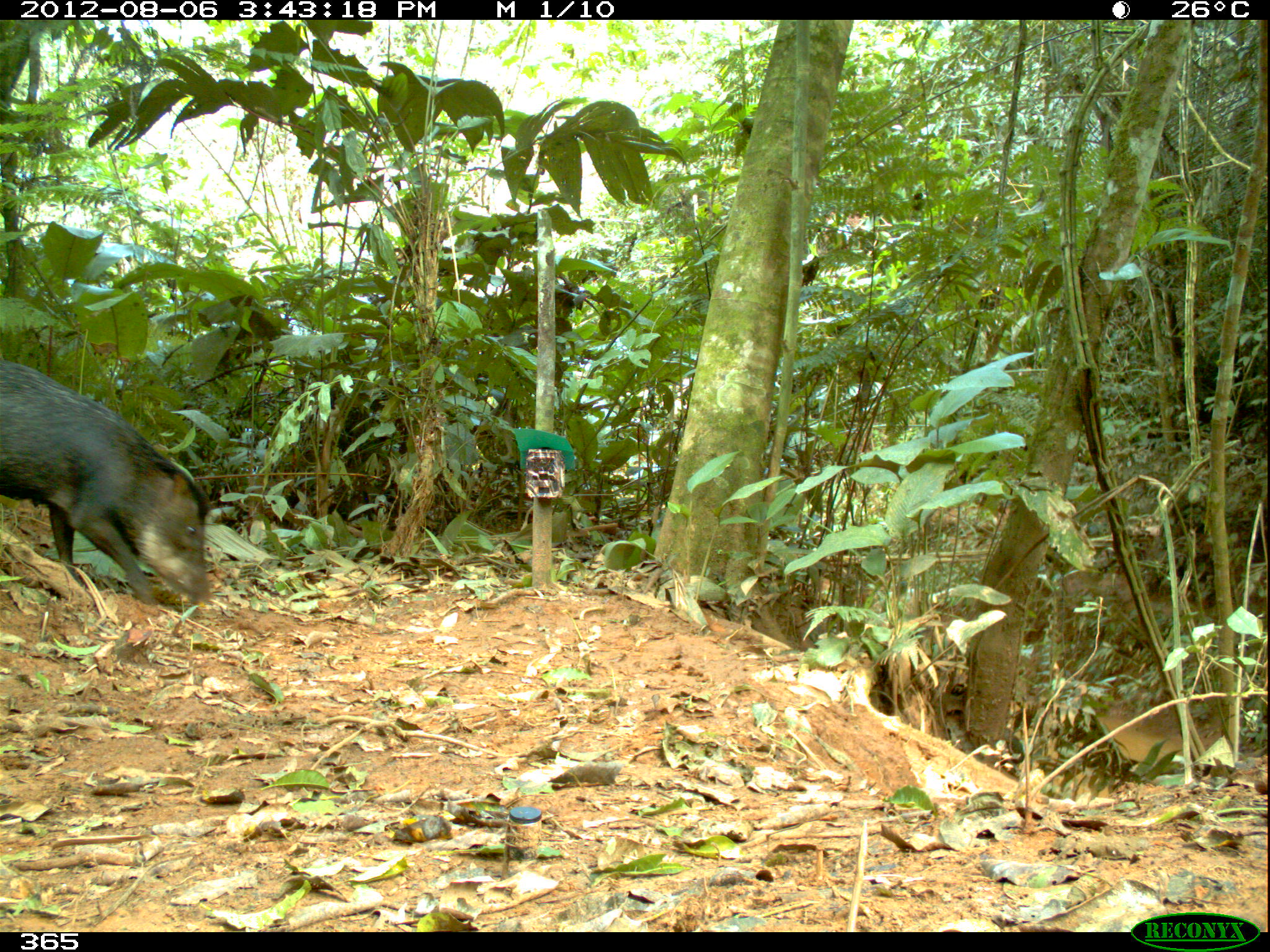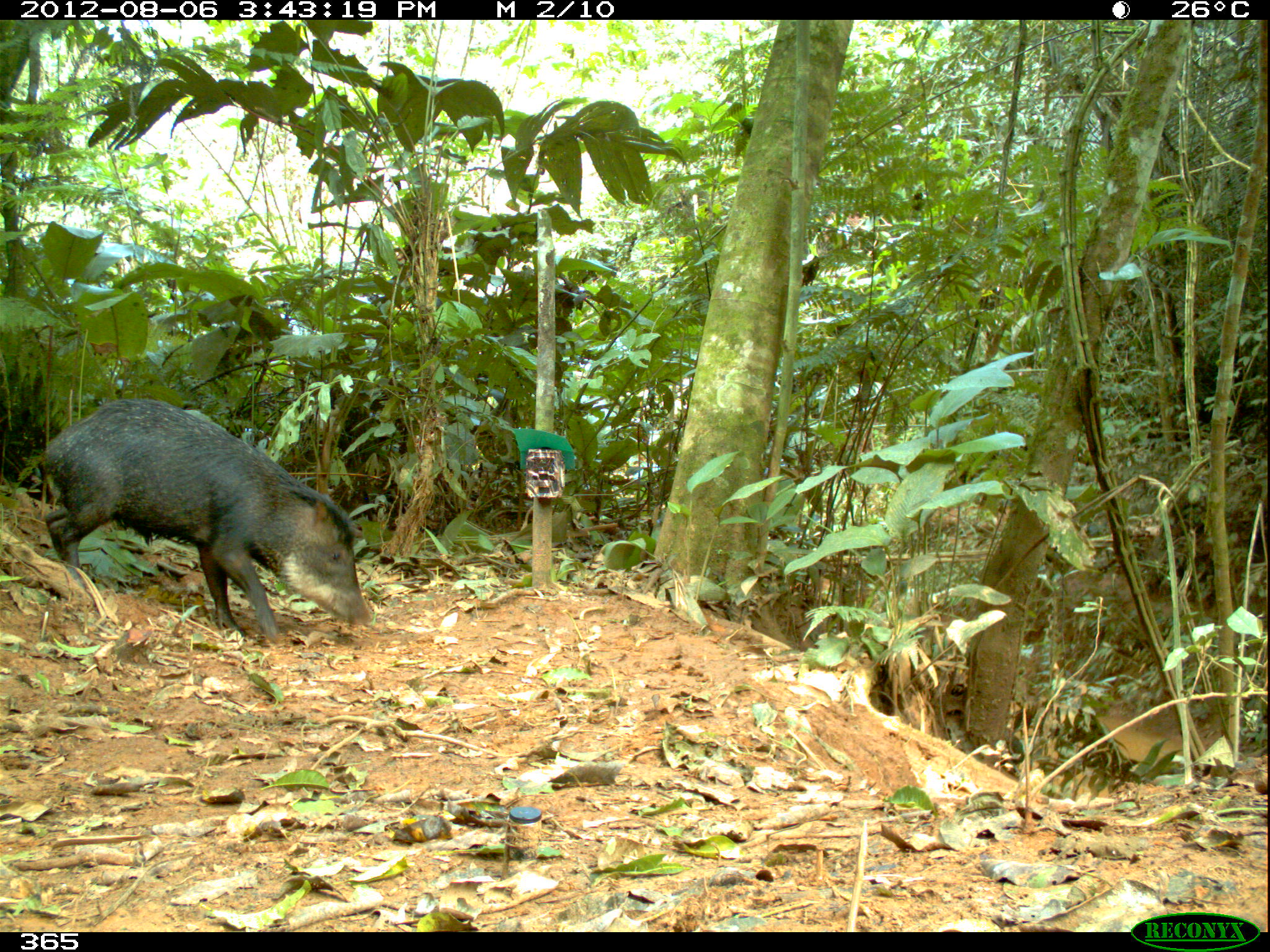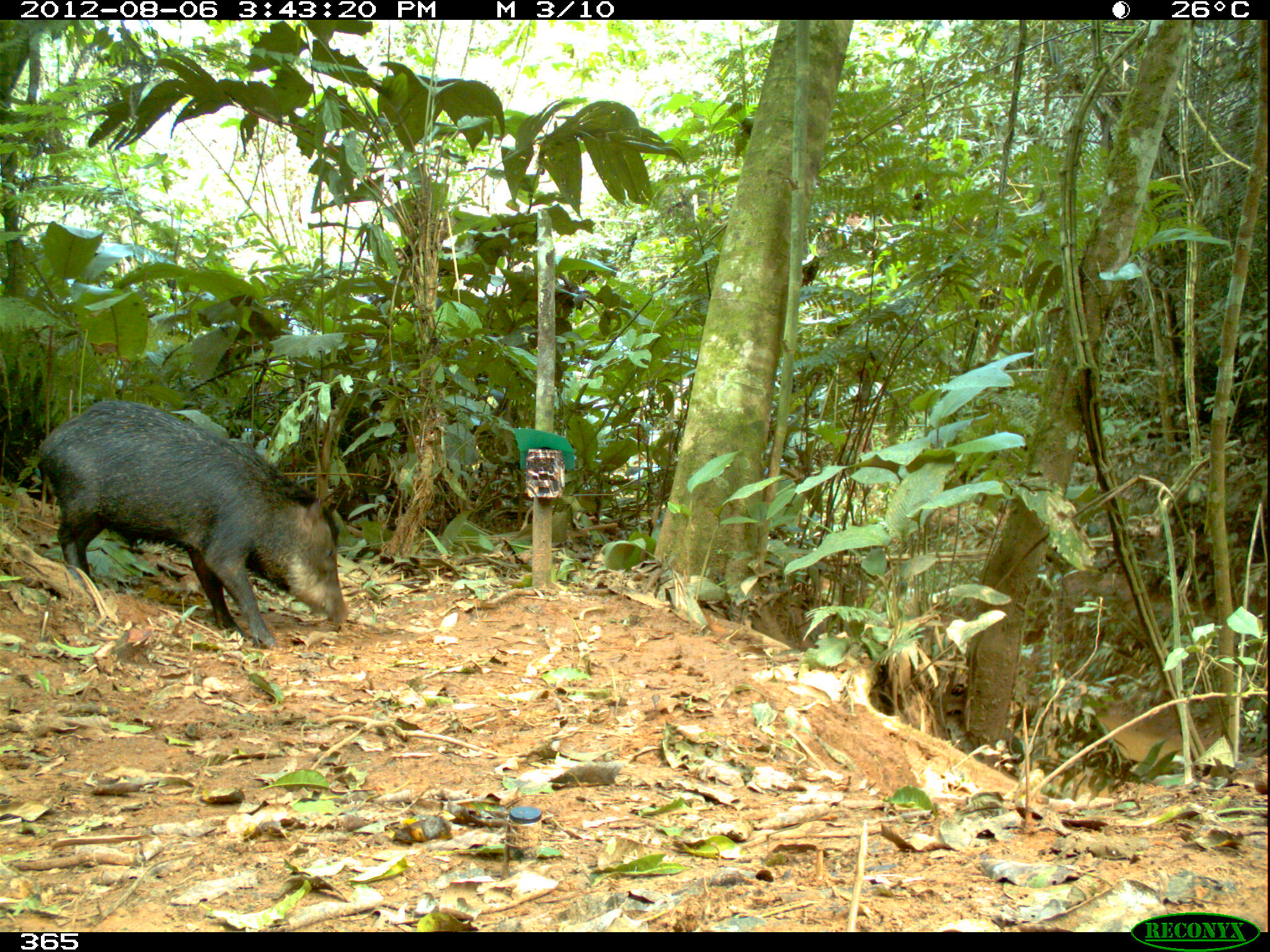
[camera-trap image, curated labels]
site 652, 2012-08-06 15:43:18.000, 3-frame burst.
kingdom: Animalia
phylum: Chordata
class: Mammalia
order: Artiodactyla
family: Tayassuidae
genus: Tayassu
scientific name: Tayassu pecari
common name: white-lipped peccary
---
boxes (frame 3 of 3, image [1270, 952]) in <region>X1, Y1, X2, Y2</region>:
tayassu pecari: <region>28, 397, 351, 647</region>